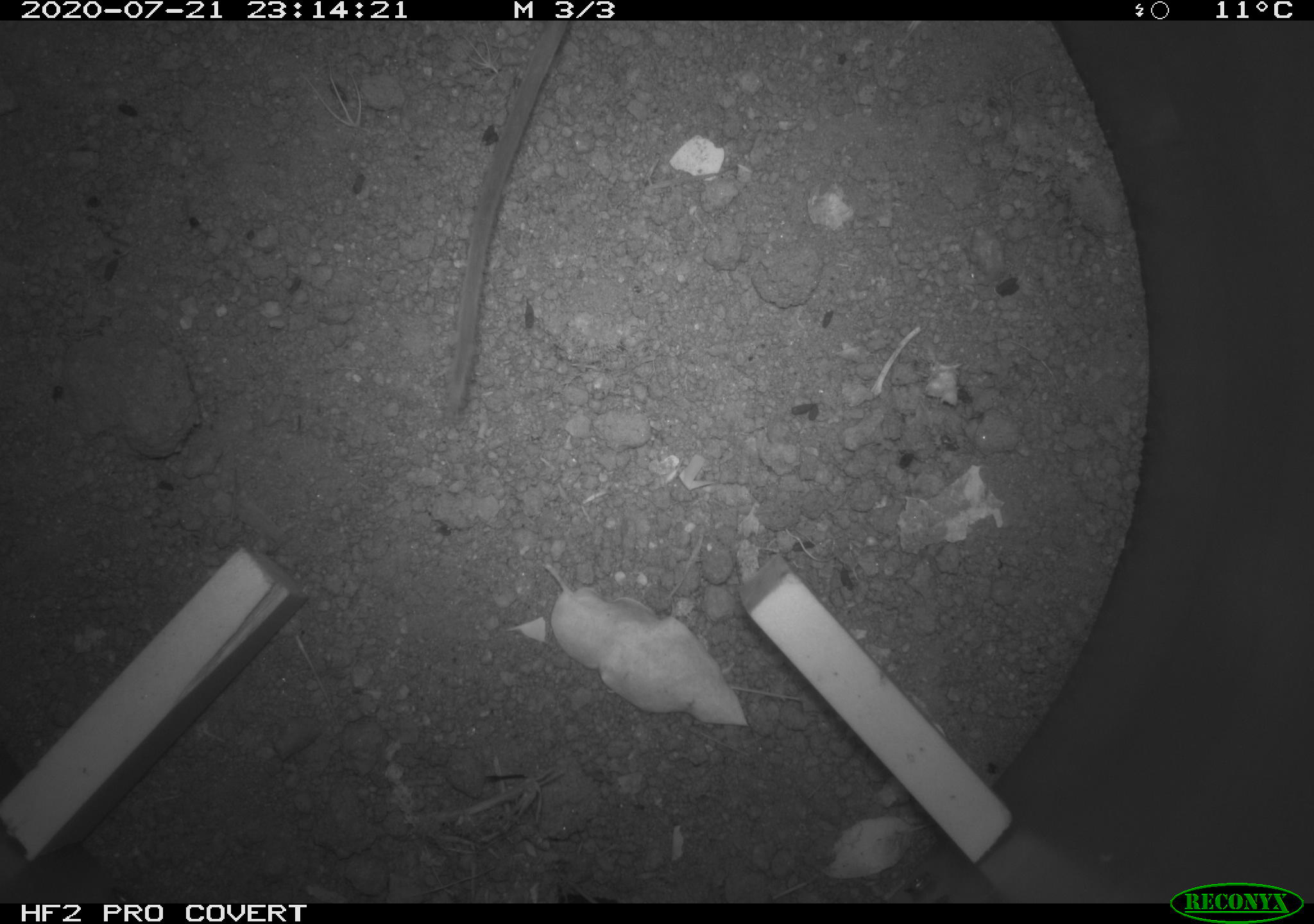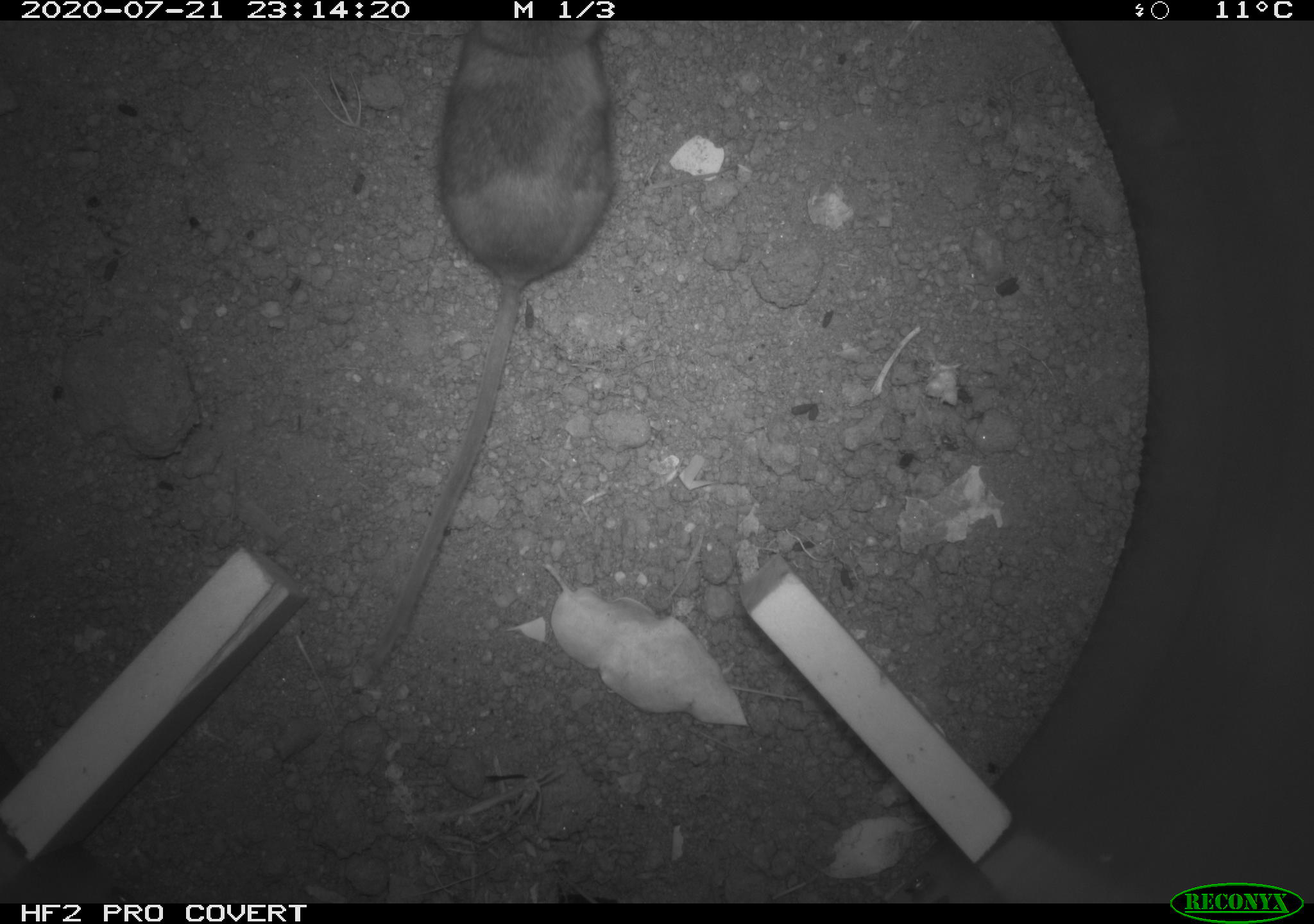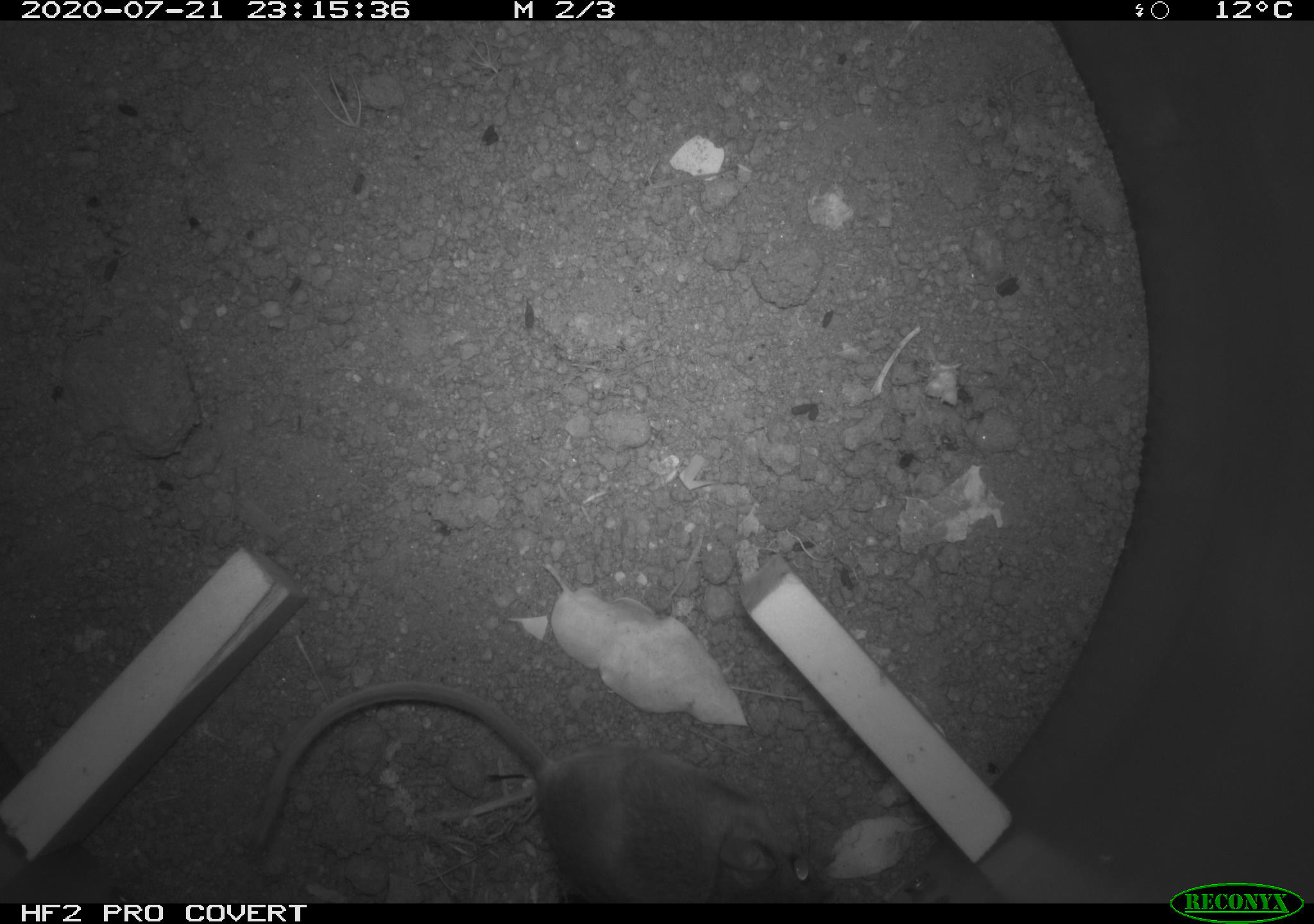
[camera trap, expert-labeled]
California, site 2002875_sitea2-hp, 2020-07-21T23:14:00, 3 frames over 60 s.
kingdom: Animalia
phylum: Chordata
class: Mammalia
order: Rodentia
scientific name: Rodentia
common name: rodent